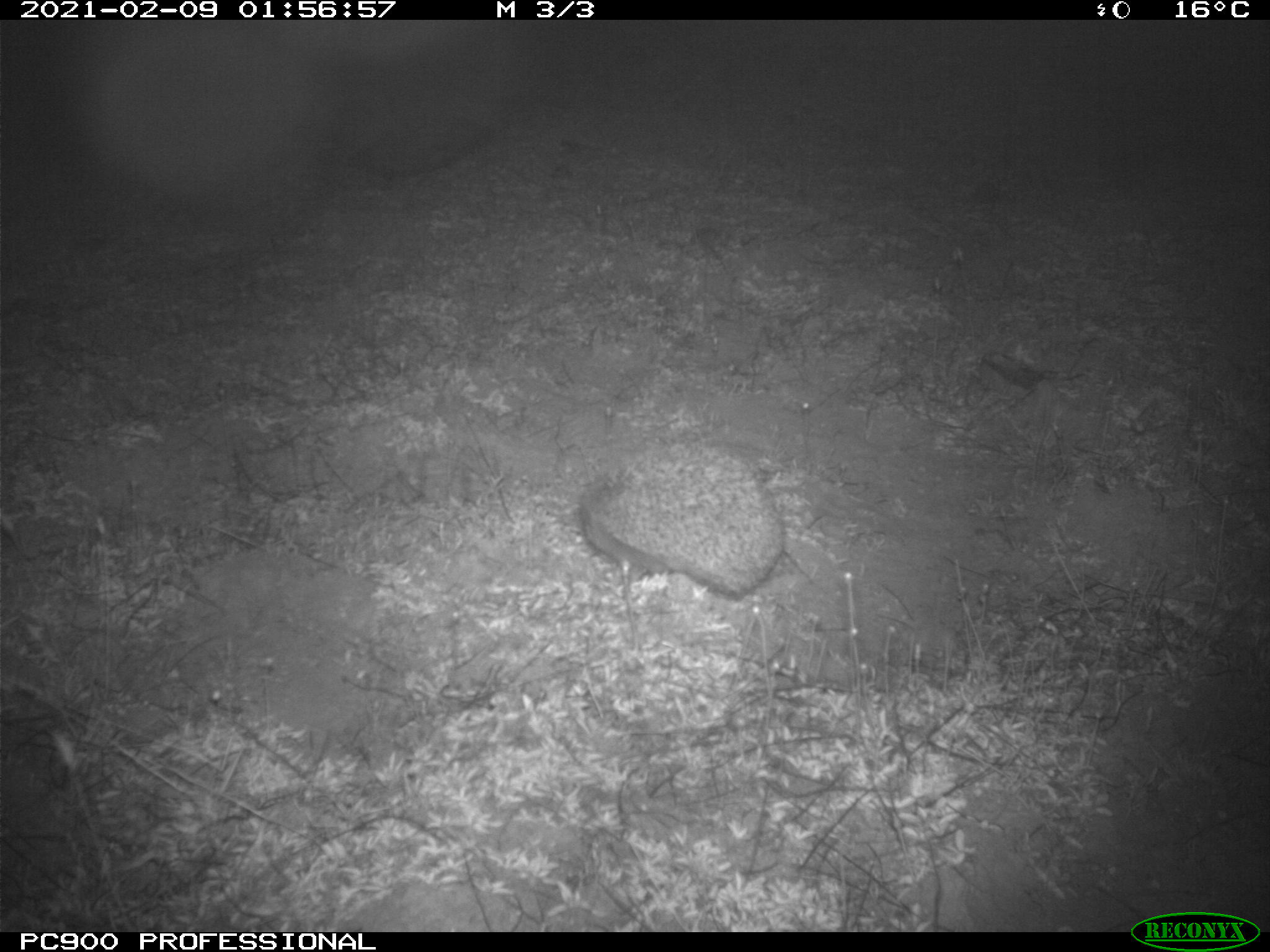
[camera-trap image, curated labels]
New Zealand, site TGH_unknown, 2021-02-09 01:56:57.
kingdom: Animalia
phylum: Chordata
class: Mammalia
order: Eulipotyphla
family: Erinaceidae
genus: Erinaceus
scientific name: Erinaceus europaeus europaeus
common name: european hedgehog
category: hedgehog